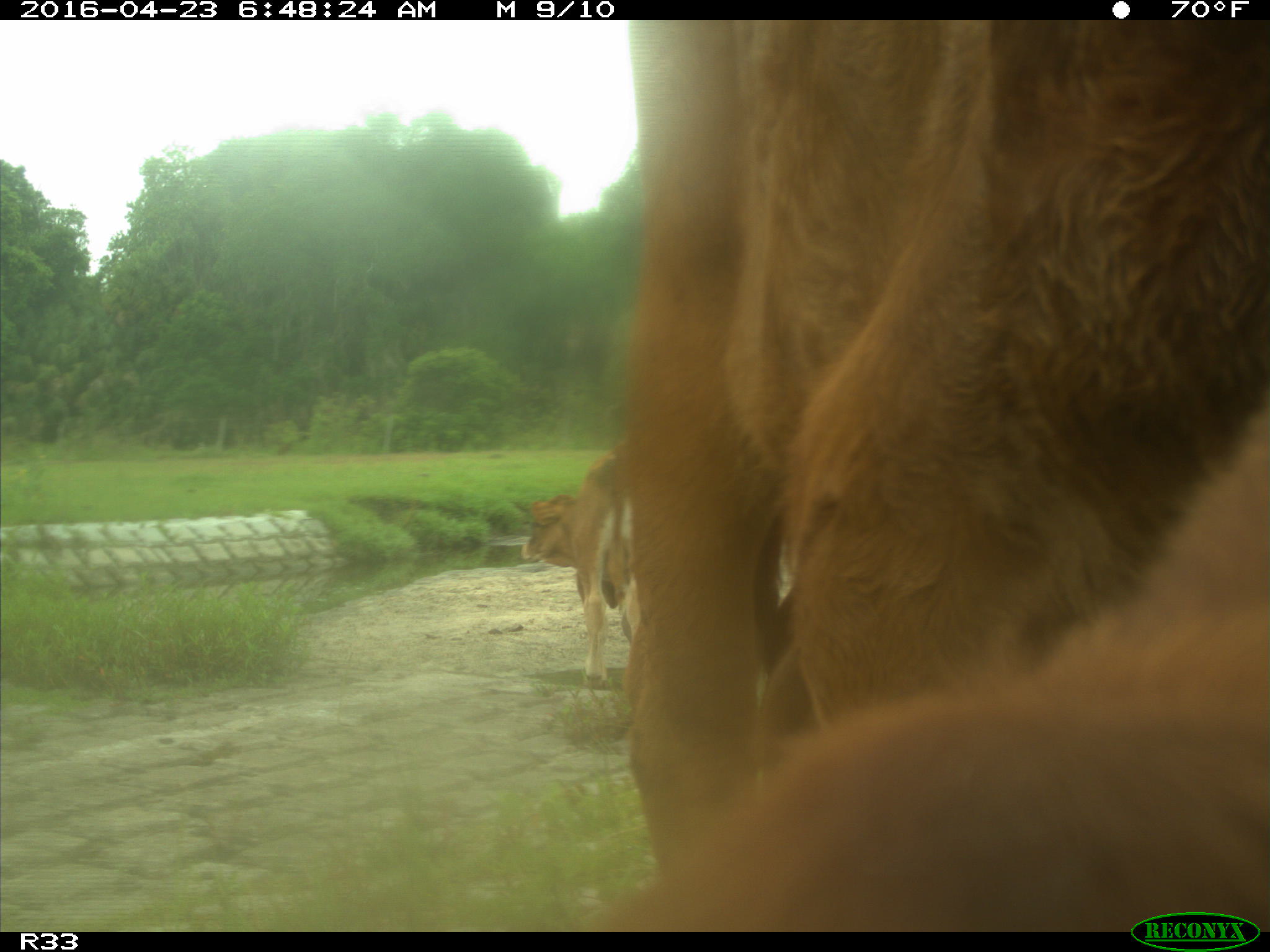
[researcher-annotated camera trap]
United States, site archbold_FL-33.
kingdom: Animalia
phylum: Chordata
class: Mammalia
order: Artiodactyla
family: Bovidae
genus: Bos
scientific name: Bos taurus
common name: domestic cow